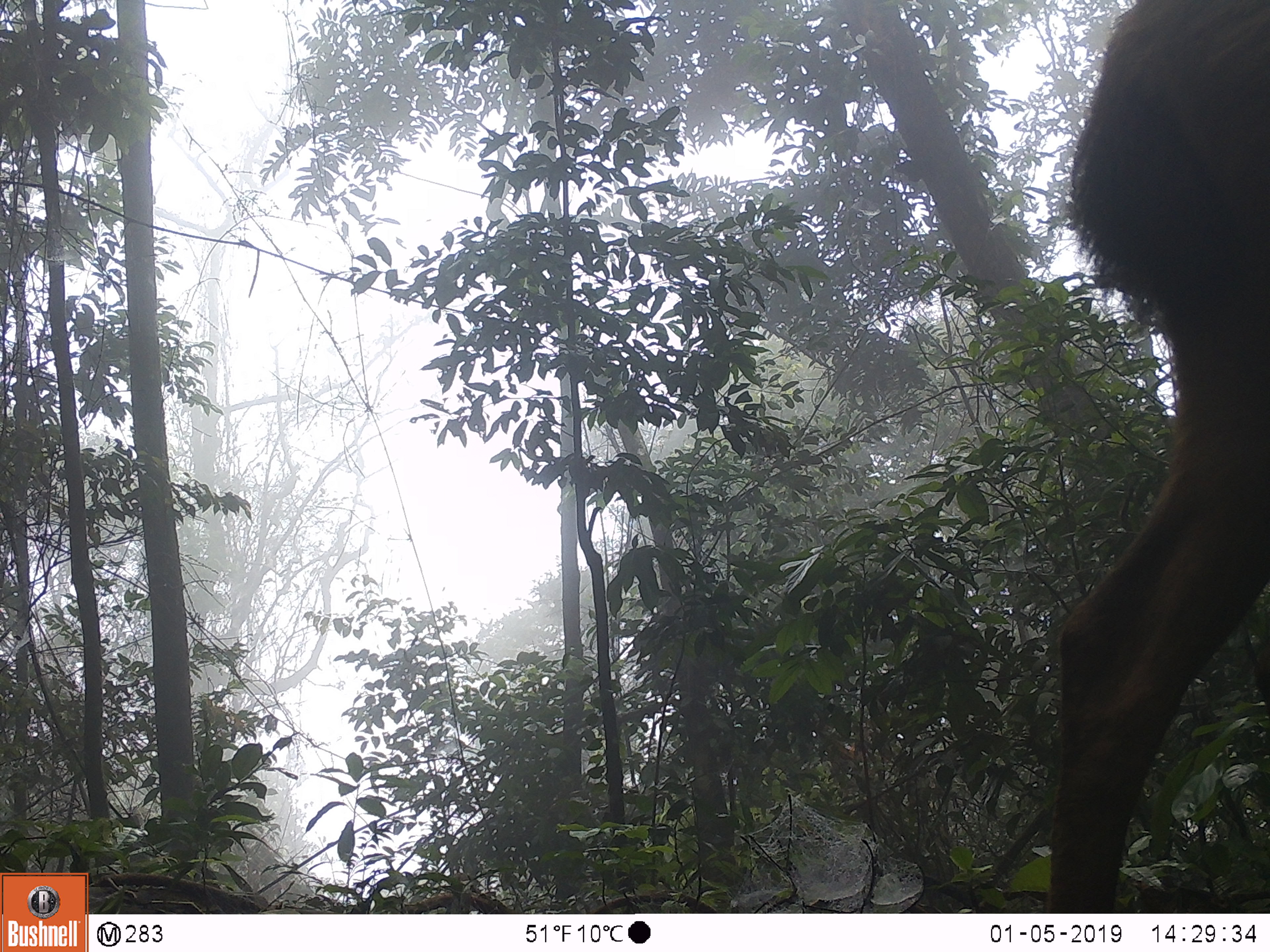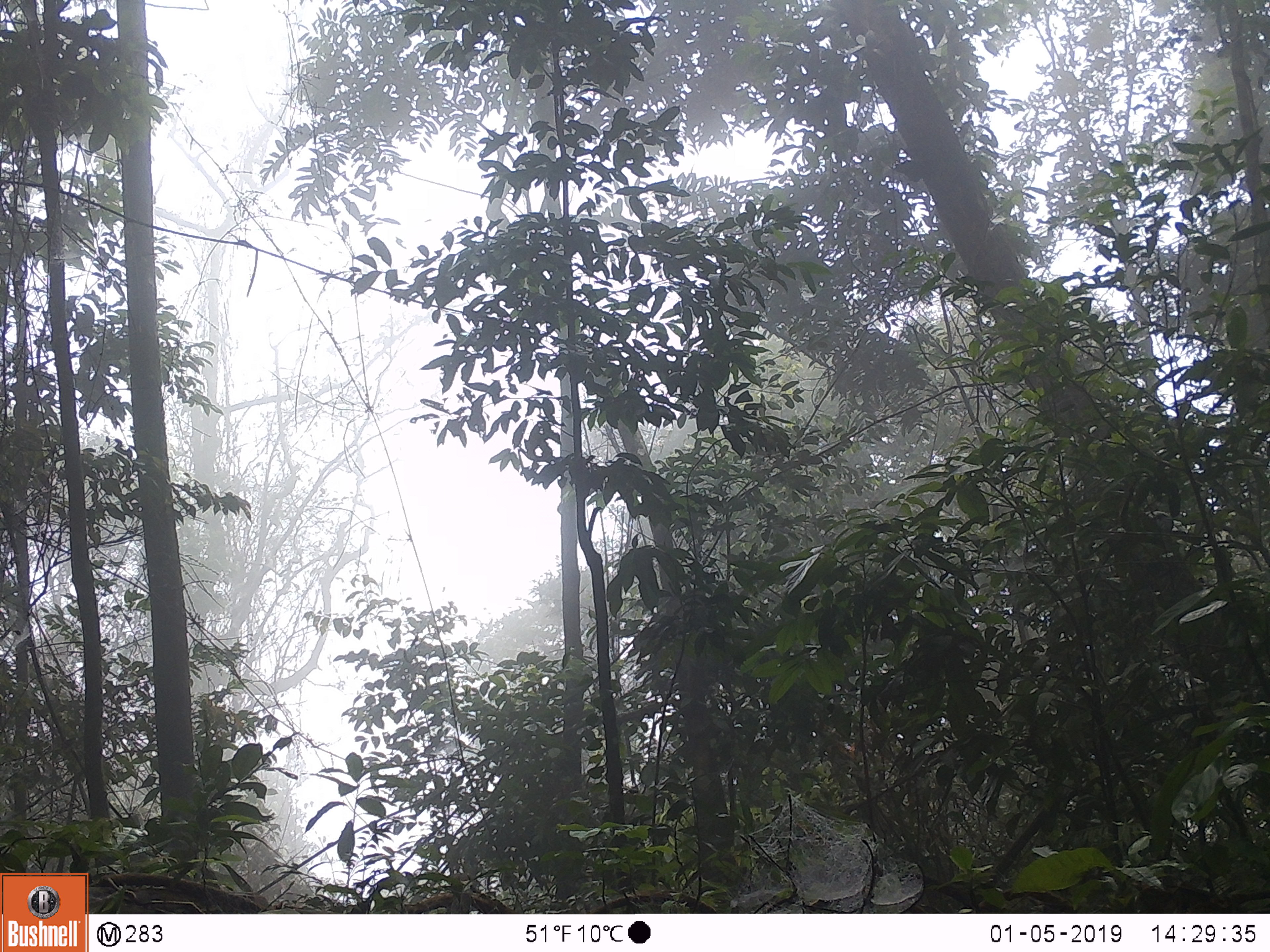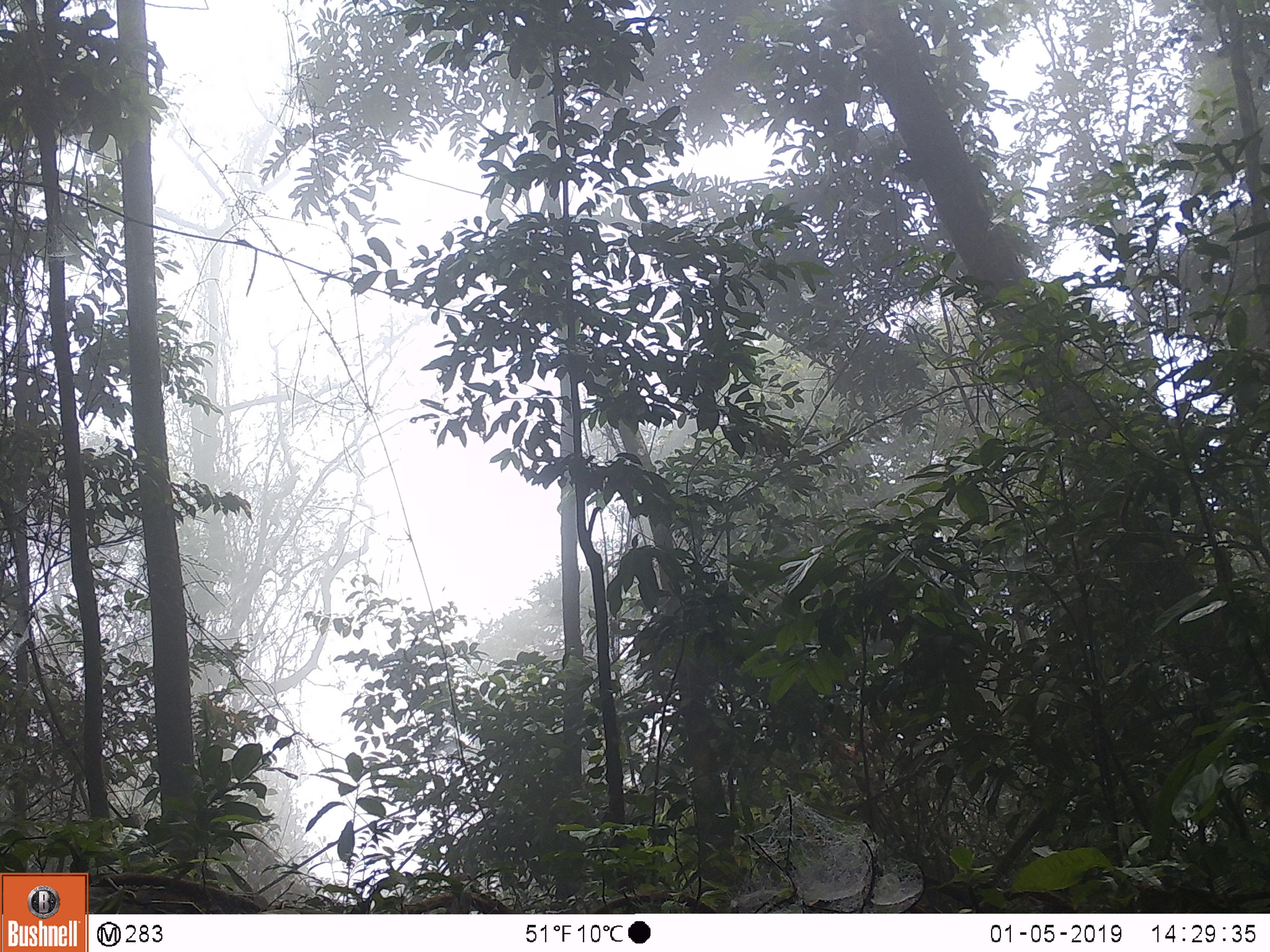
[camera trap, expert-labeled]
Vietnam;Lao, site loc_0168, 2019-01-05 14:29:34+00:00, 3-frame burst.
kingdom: Animalia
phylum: Chordata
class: Mammalia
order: Artiodactyla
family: Cervidae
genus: Rusa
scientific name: Rusa unicolor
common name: sambar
Sambar (Rusa unicolor). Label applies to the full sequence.